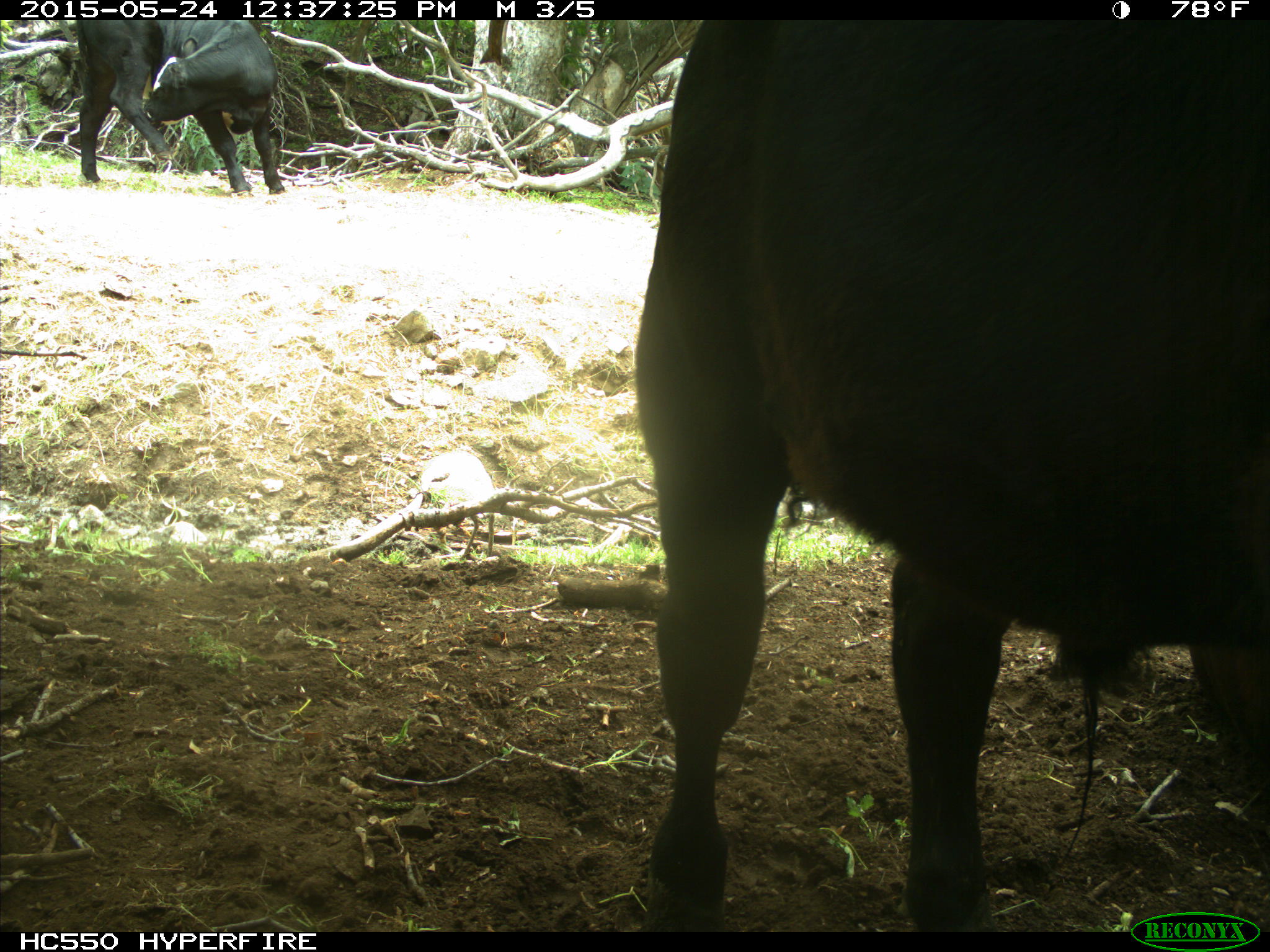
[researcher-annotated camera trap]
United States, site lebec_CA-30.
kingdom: Animalia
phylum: Chordata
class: Mammalia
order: Artiodactyla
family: Bovidae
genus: Bos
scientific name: Bos taurus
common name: domestic cow